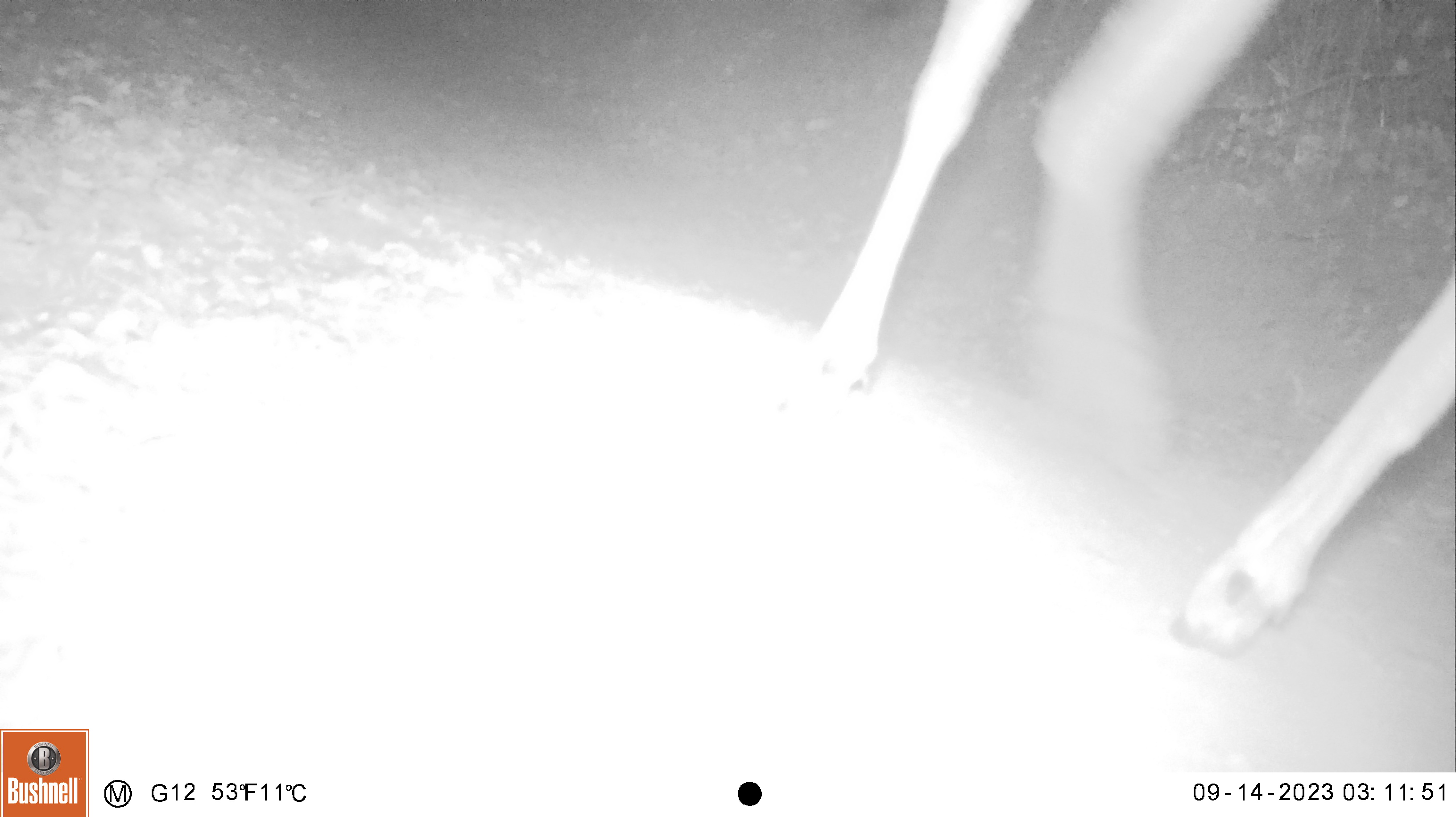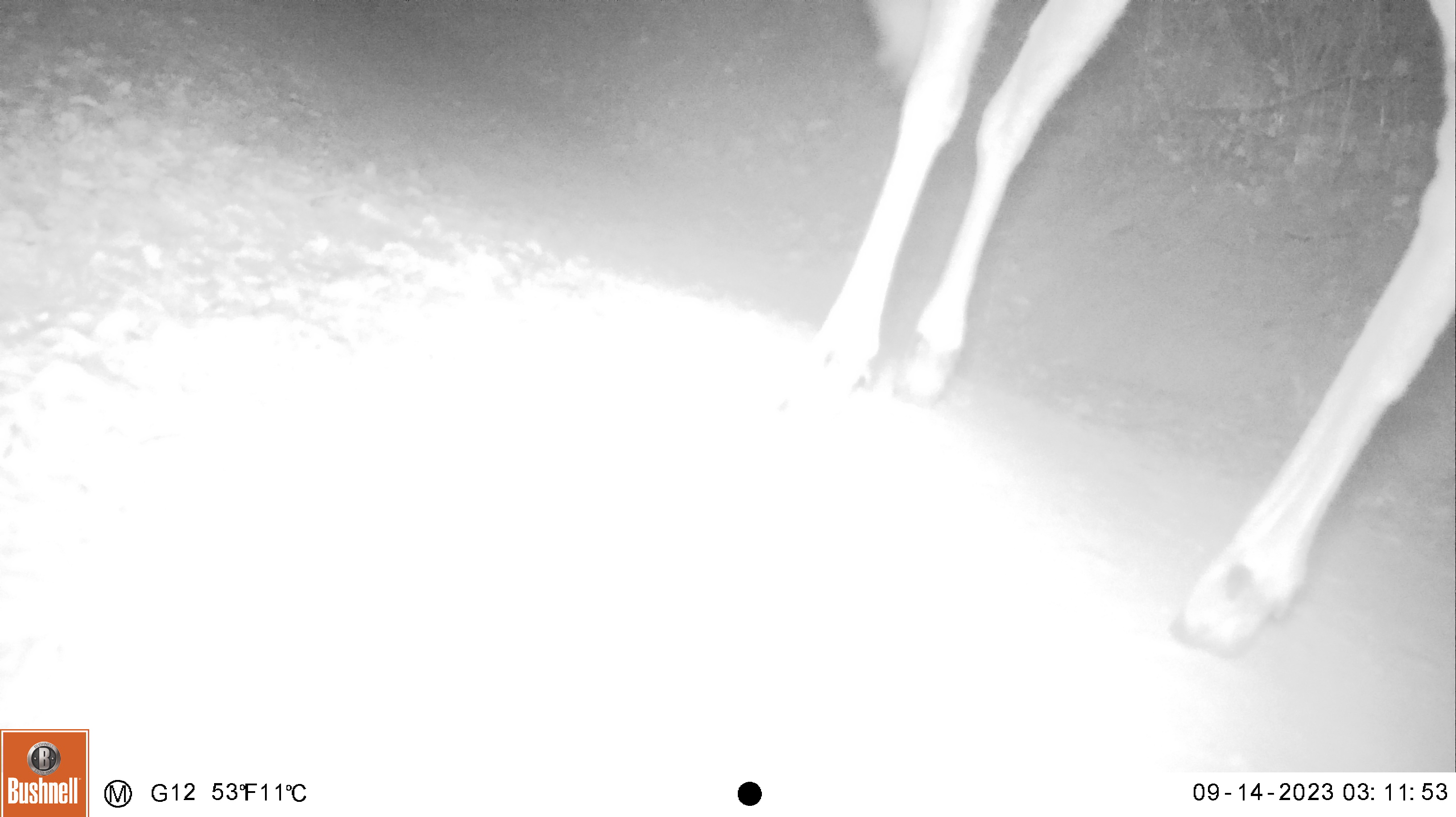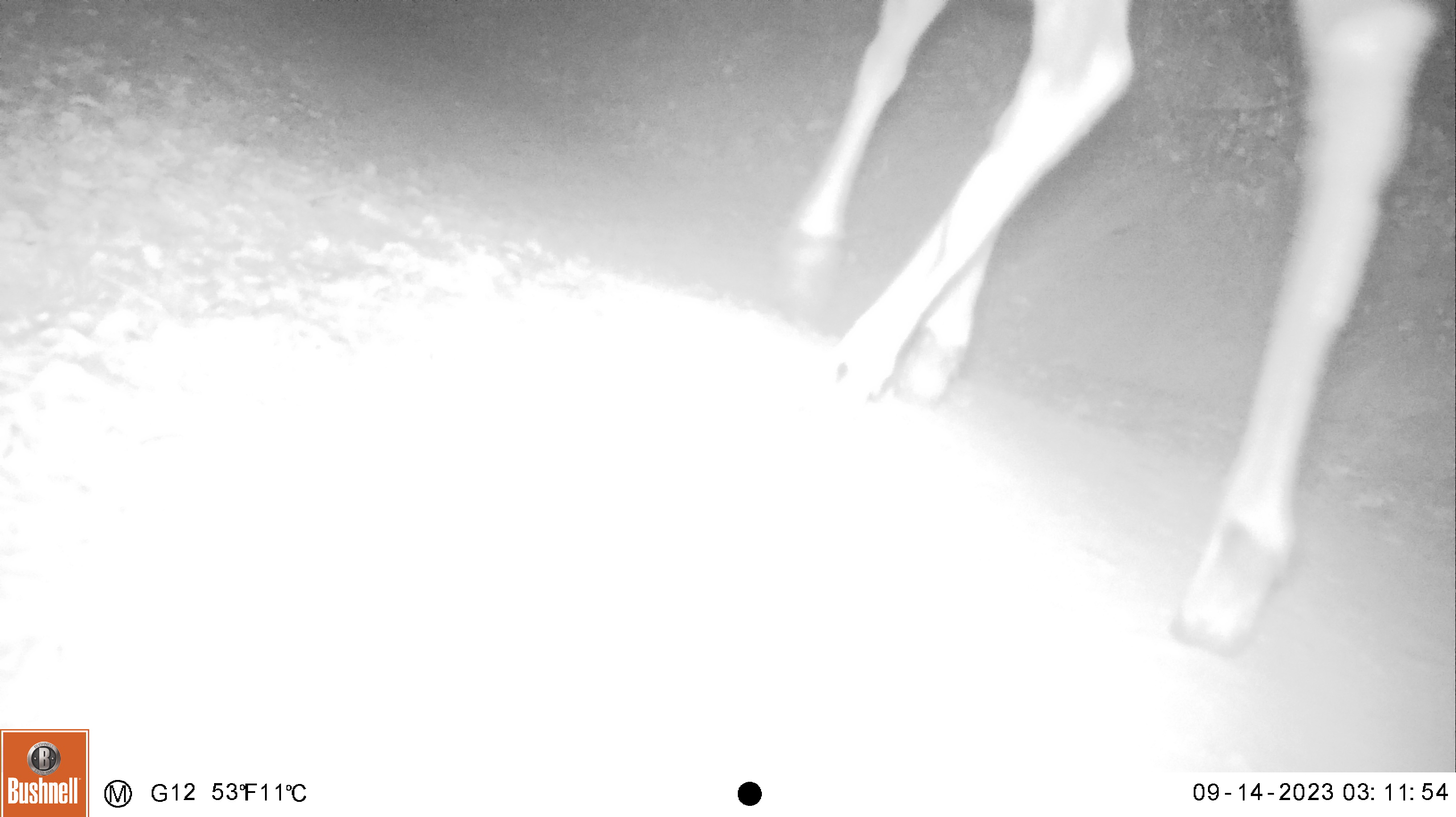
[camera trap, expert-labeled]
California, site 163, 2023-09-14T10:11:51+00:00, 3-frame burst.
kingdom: Animalia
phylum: Chordata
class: Mammalia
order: Artiodactyla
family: Cervidae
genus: Odocoileus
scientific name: Odocoileus hemionus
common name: mule deer